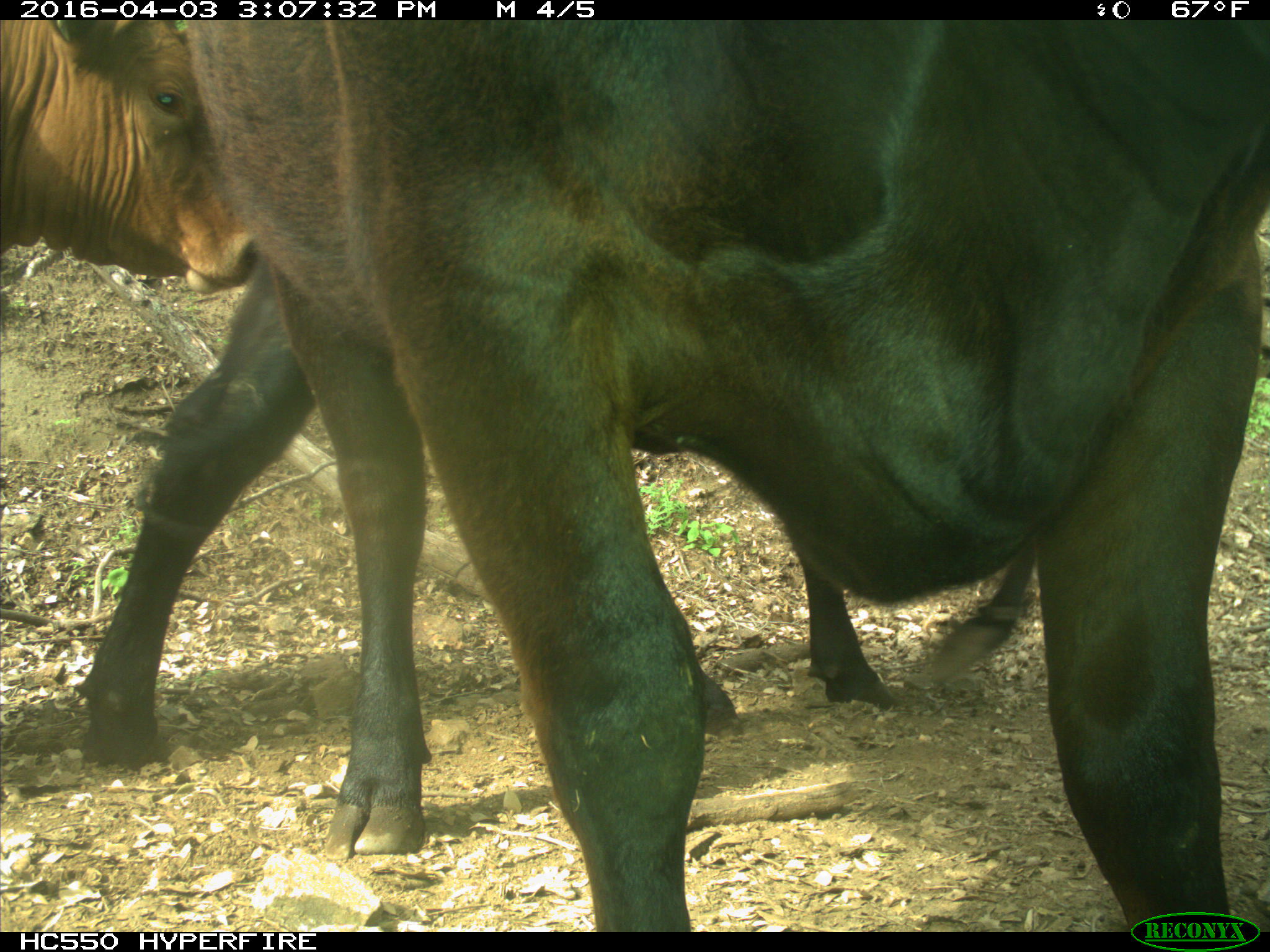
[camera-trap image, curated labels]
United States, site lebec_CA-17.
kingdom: Animalia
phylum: Chordata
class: Mammalia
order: Artiodactyla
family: Bovidae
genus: Bos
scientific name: Bos taurus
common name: domestic cow